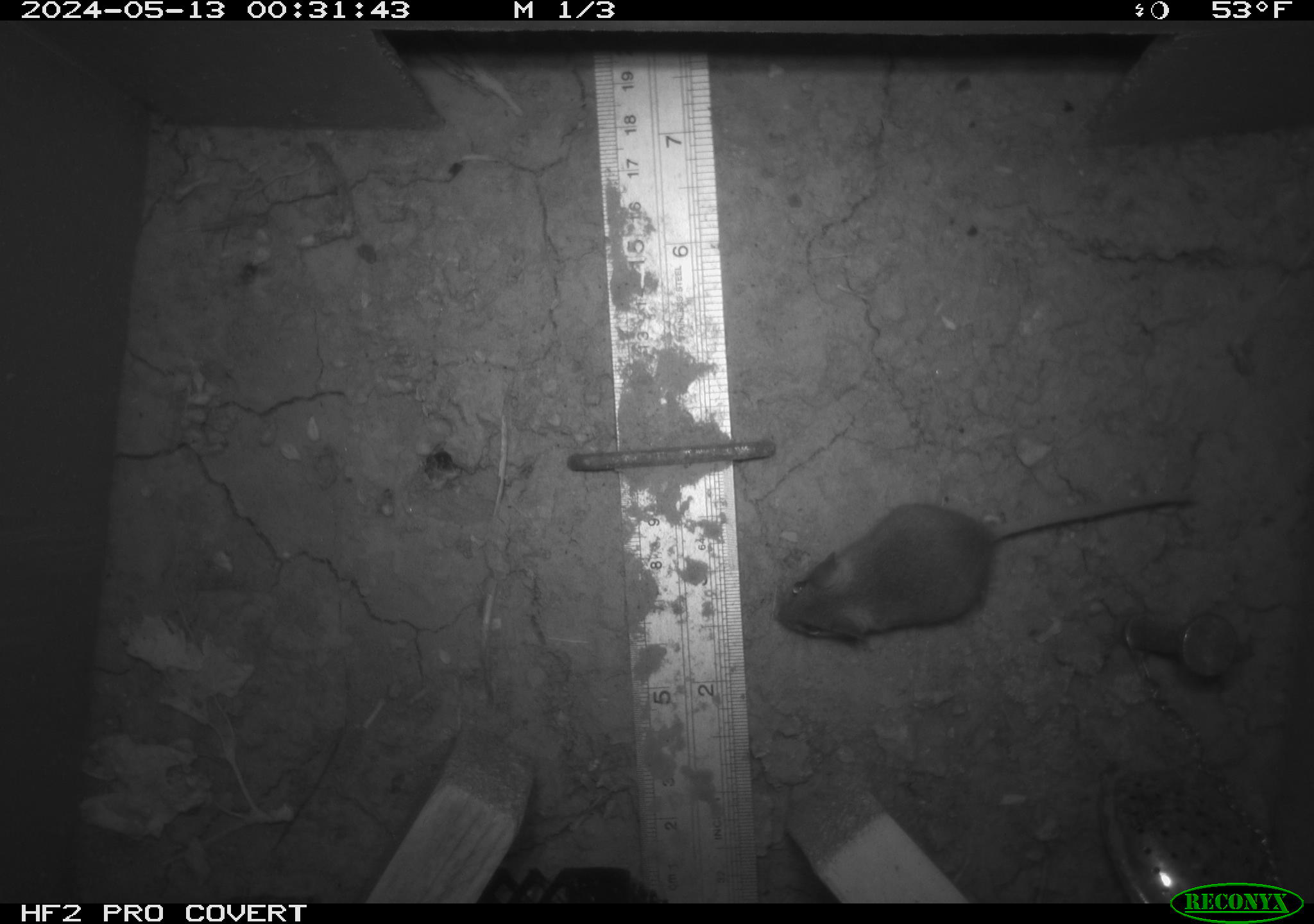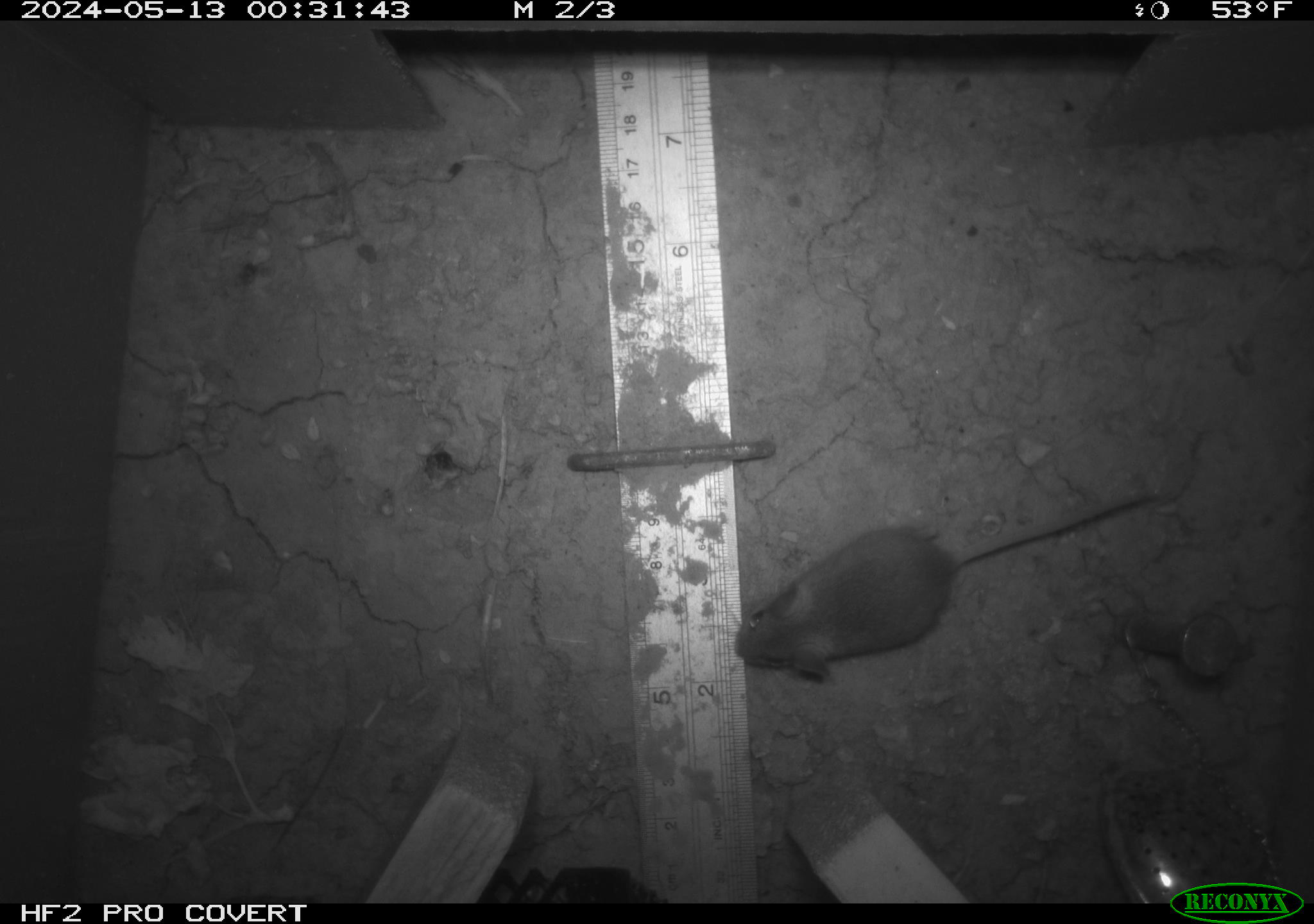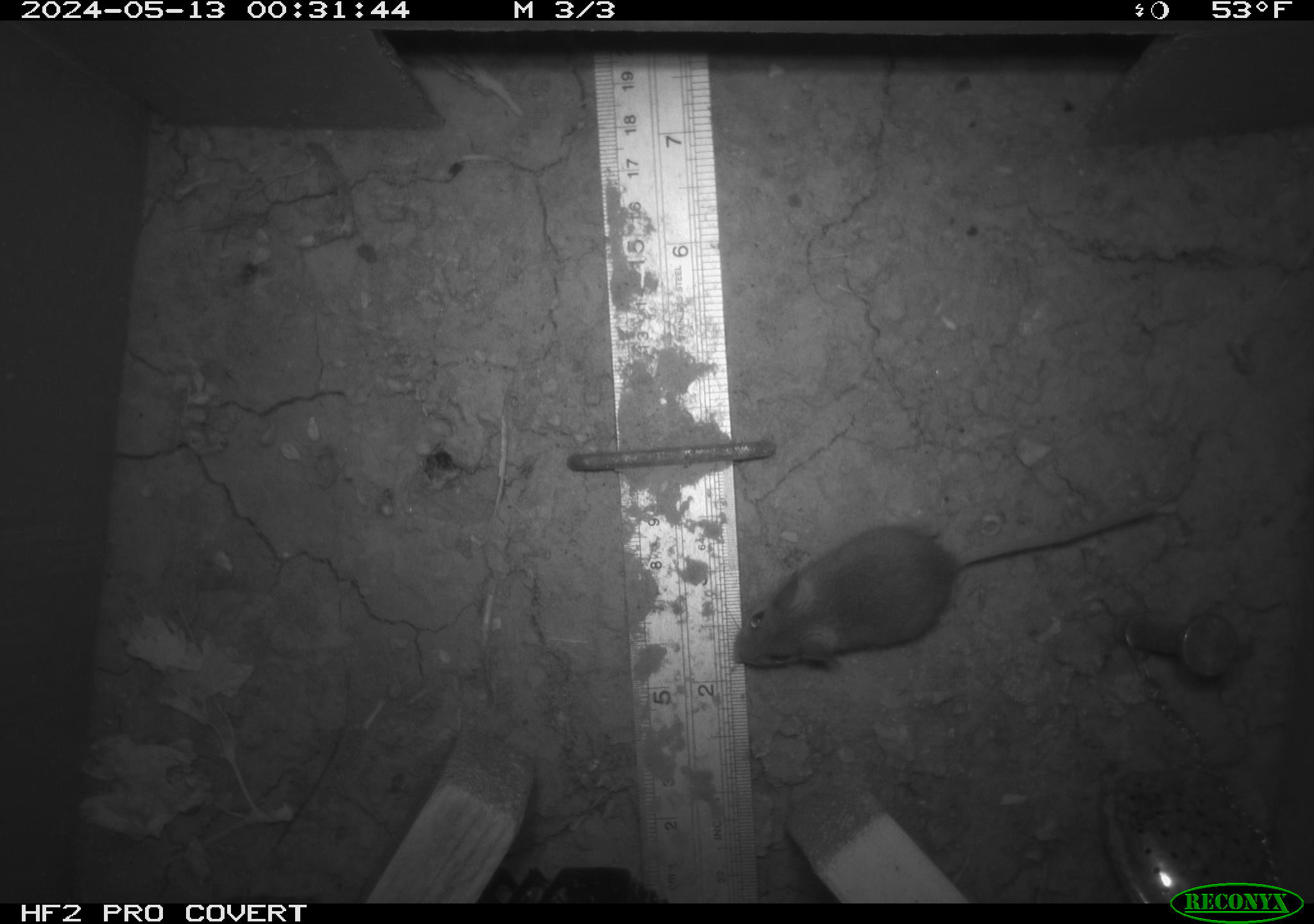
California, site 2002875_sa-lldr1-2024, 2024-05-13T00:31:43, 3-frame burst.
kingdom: Animalia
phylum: Chordata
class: Mammalia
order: Rodentia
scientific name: Rodentia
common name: mouse species